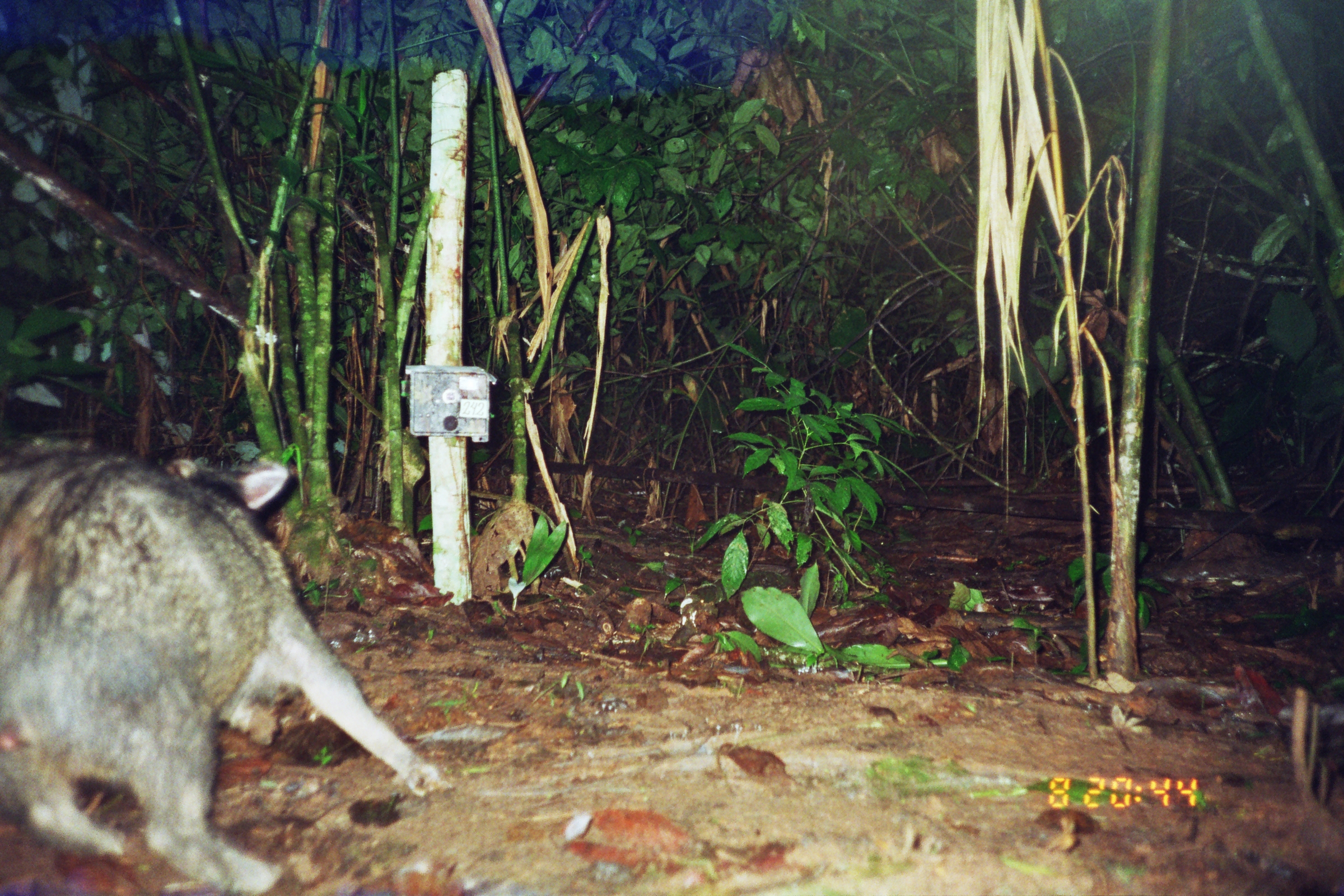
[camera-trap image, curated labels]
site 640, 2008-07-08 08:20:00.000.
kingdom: Animalia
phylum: Chordata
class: Mammalia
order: Artiodactyla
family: Tayassuidae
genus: Pecari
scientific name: Pecari tajacu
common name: collared peccary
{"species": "Pecari tajacu (collared peccary)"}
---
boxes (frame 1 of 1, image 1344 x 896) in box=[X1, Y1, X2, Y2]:
pecari tajacu: box=[0, 429, 453, 895]